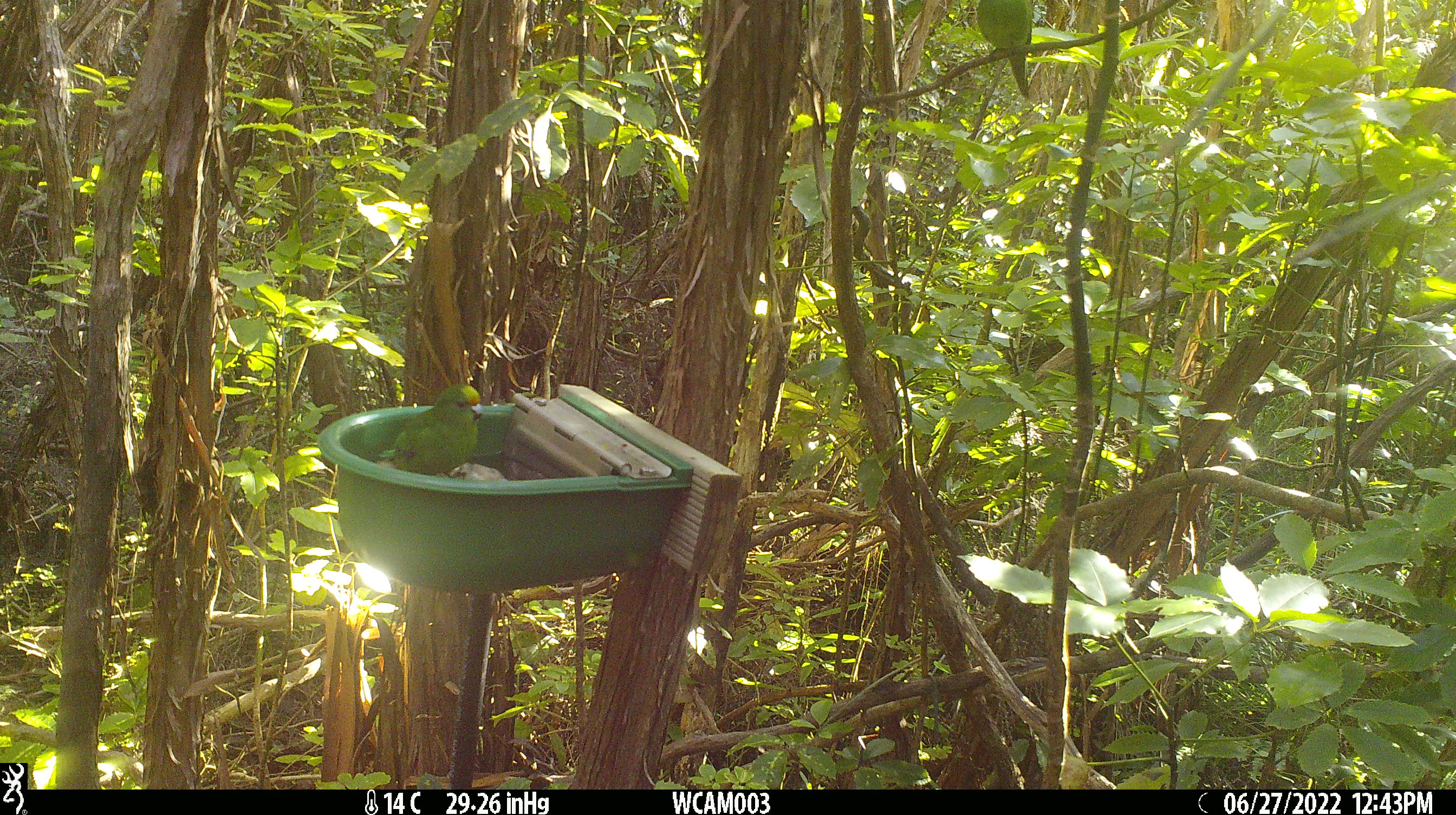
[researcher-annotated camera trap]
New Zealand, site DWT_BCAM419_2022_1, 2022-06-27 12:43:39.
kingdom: Animalia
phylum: Chordata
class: Aves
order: Psittaciformes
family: Psittaculidae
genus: Cyanoramphus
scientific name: Cyanoramphus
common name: parakeet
Parakeet (Cyanoramphus).